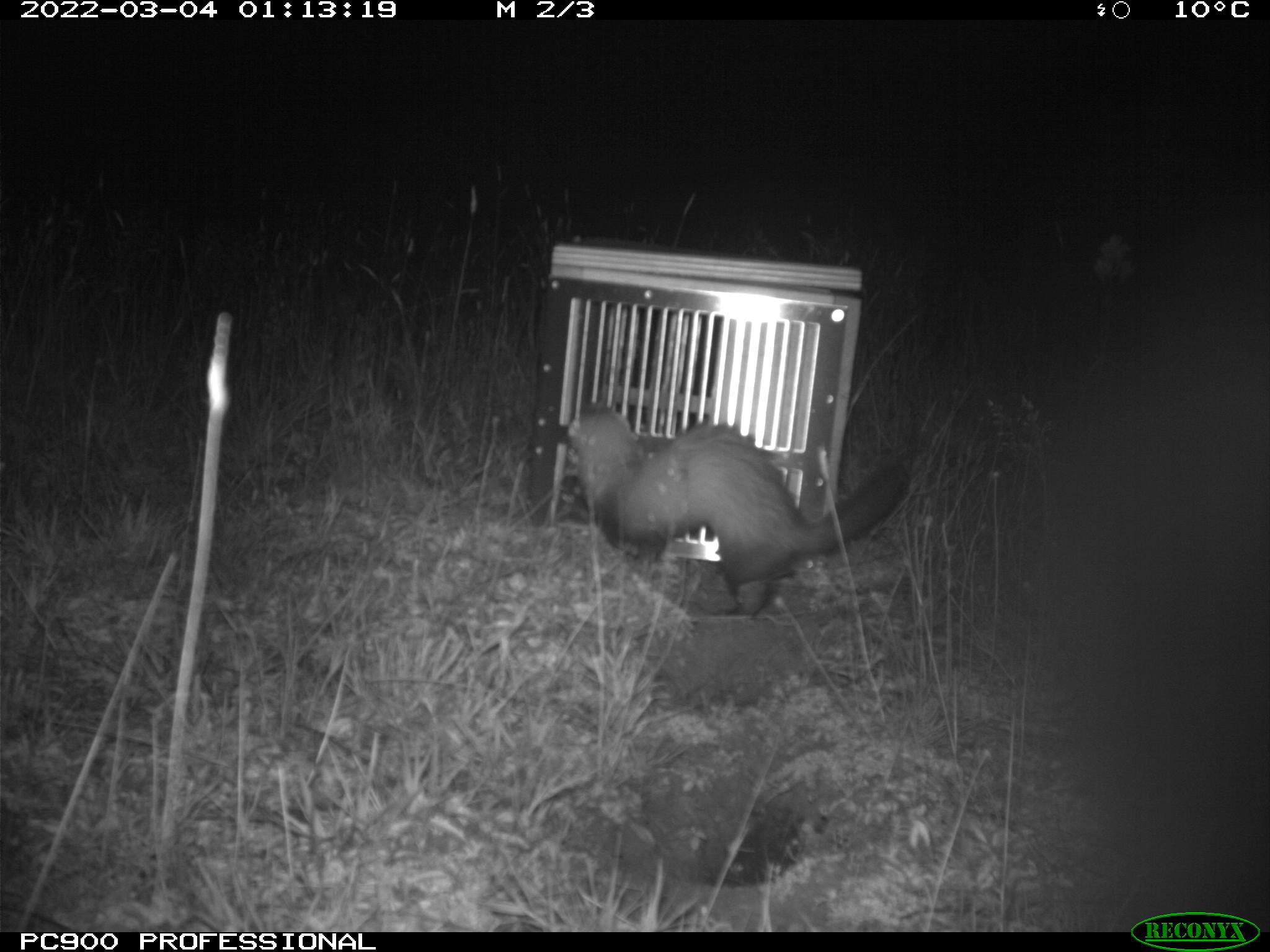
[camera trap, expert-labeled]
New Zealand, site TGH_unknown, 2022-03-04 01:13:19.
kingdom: Animalia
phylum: Chordata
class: Mammalia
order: Carnivora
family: Mustelidae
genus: Mustela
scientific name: Mustela furo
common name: ferret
Ferret (Mustela furo).